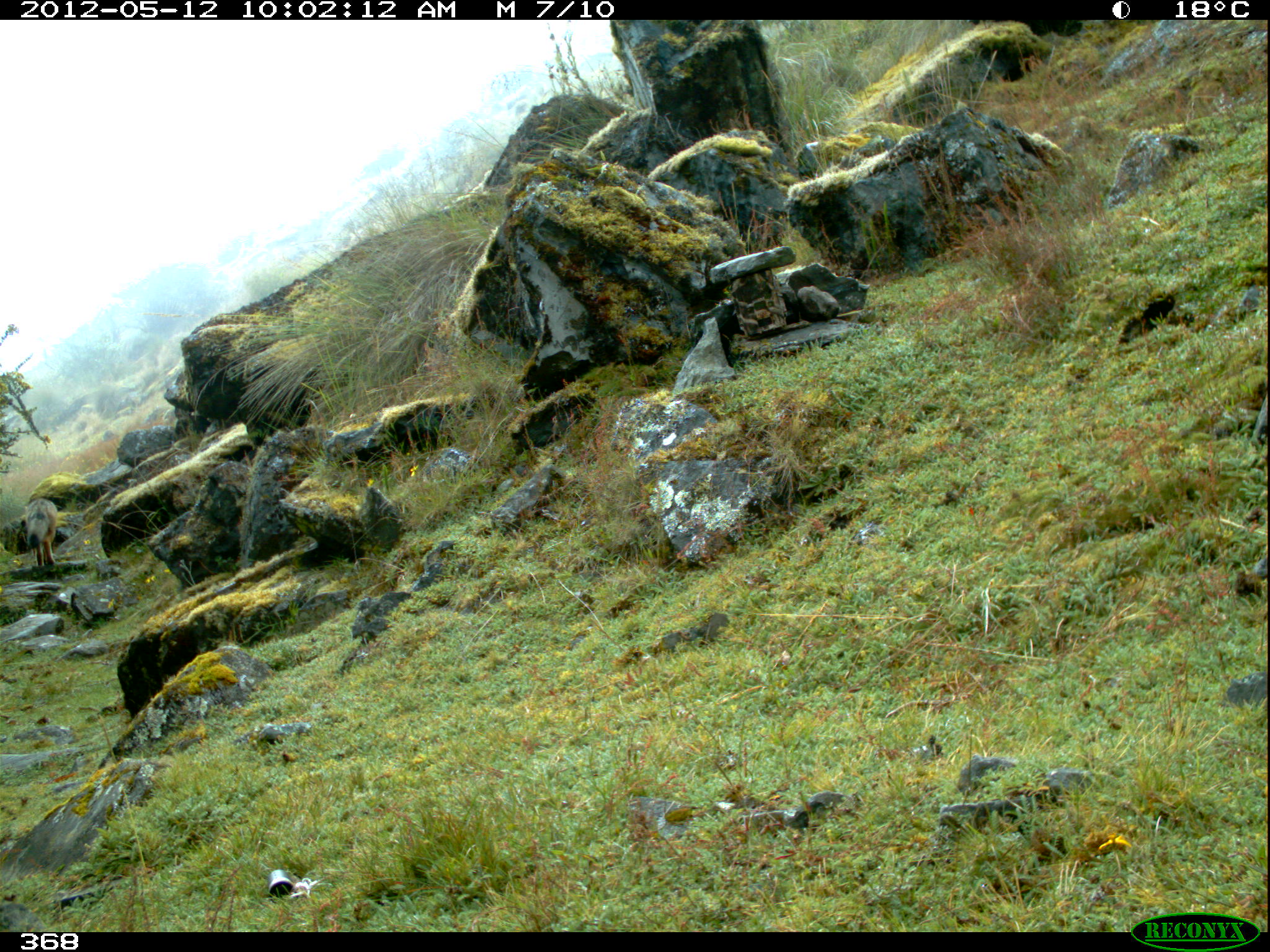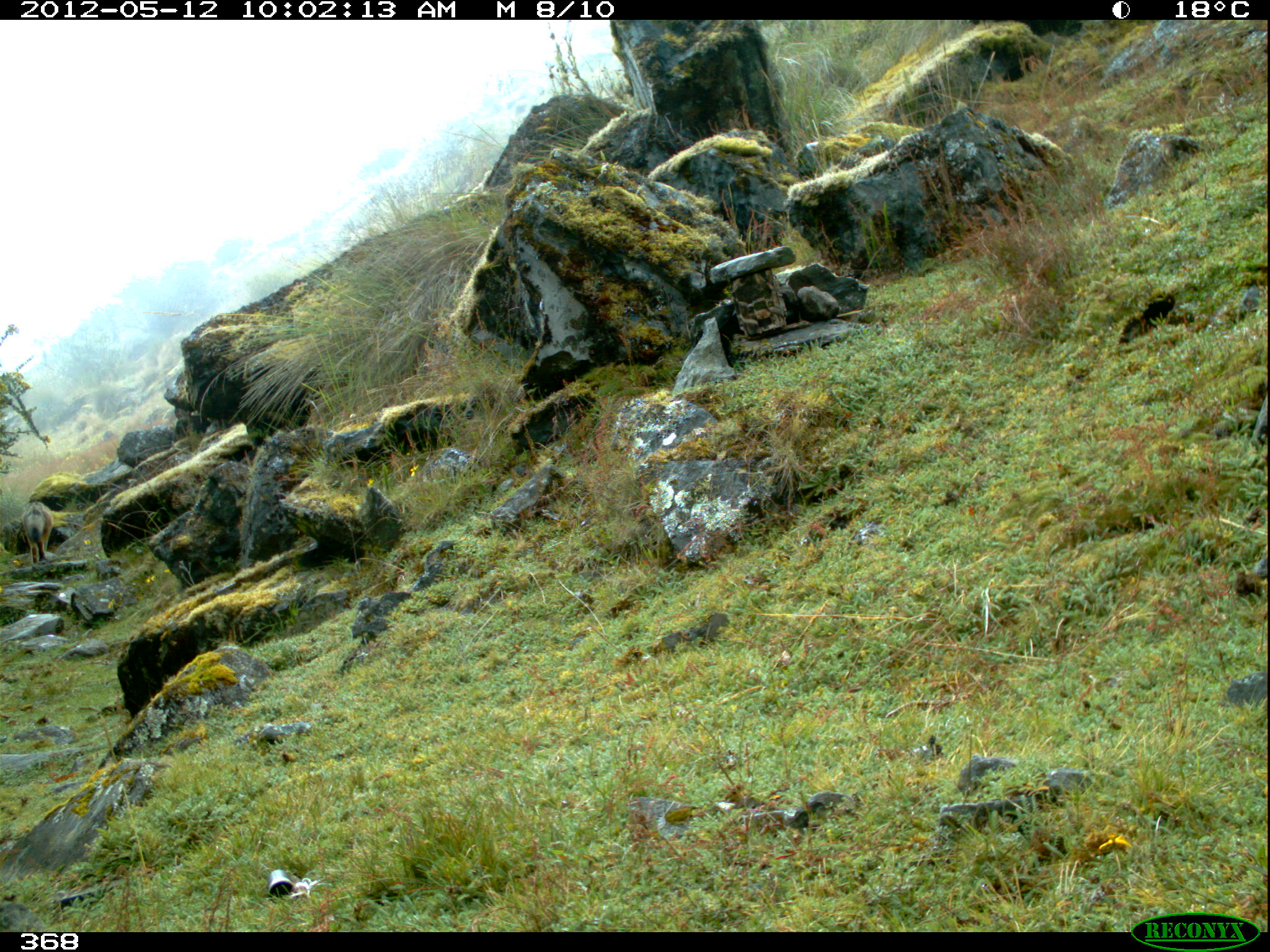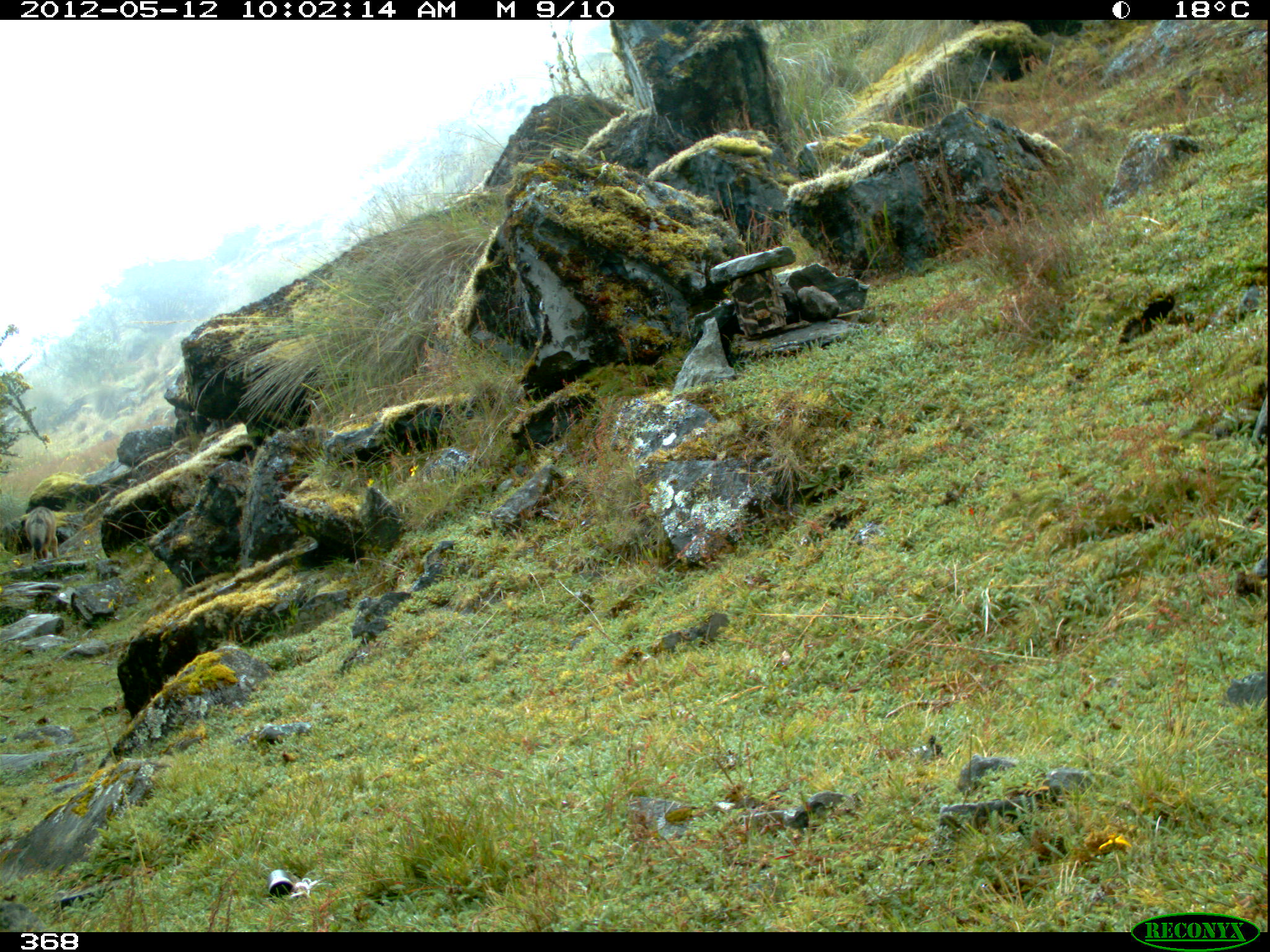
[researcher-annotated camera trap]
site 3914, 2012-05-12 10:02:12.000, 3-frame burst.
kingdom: Animalia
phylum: Chordata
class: Mammalia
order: Carnivora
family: Canidae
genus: Lycalopex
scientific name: Lycalopex culpaeus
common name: culpeo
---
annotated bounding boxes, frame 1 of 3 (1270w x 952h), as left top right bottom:
lycalopex culpaeus: 25 498 58 566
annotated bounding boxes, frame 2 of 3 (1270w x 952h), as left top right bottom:
lycalopex culpaeus: 21 501 52 564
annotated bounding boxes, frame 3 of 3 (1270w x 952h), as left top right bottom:
lycalopex culpaeus: 24 505 59 563